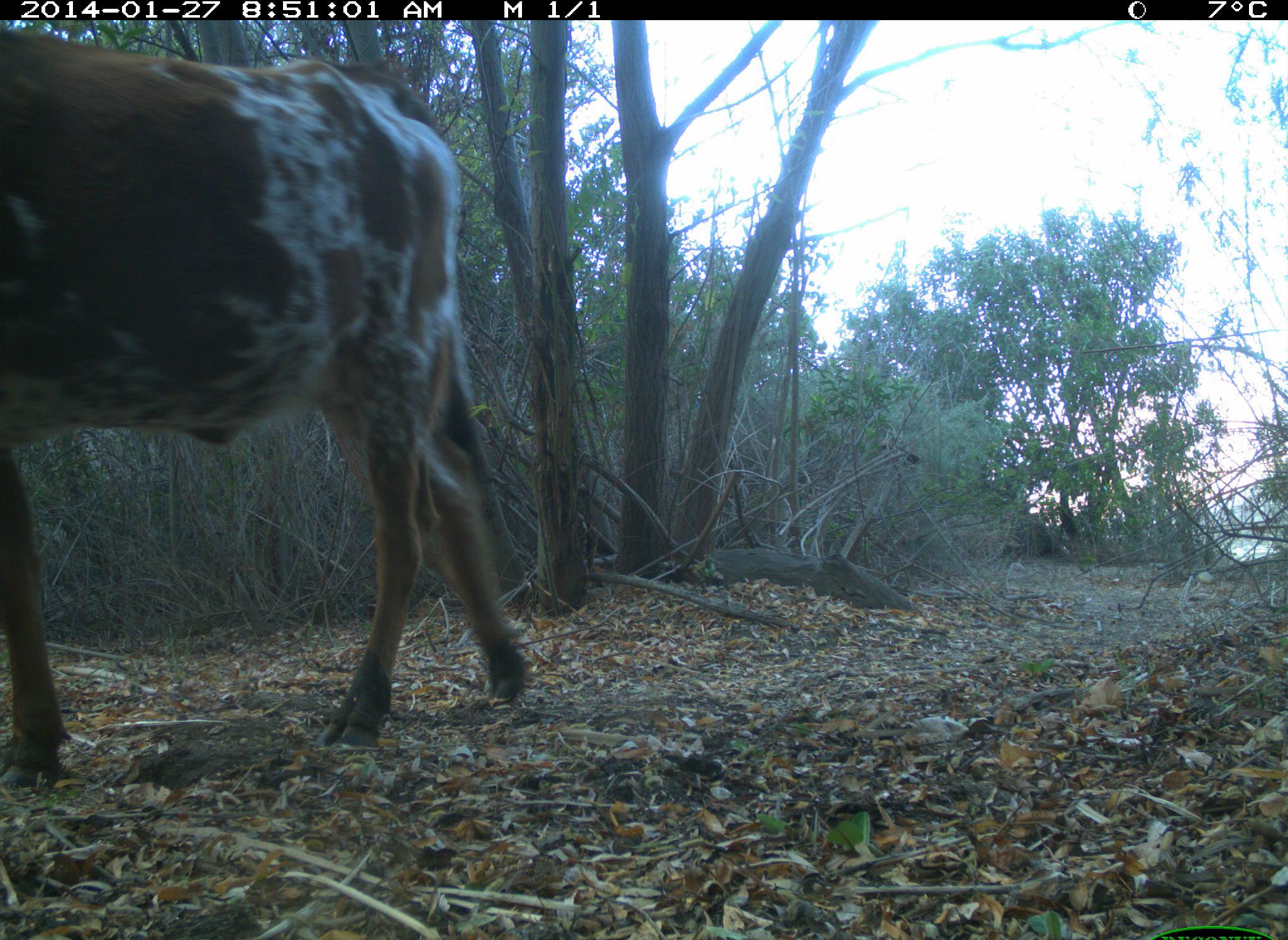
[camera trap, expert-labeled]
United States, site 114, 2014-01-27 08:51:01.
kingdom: Animalia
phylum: Chordata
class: Mammalia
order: Artiodactyla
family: Bovidae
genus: Bos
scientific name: Bos taurus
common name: cow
Cow (Bos taurus).